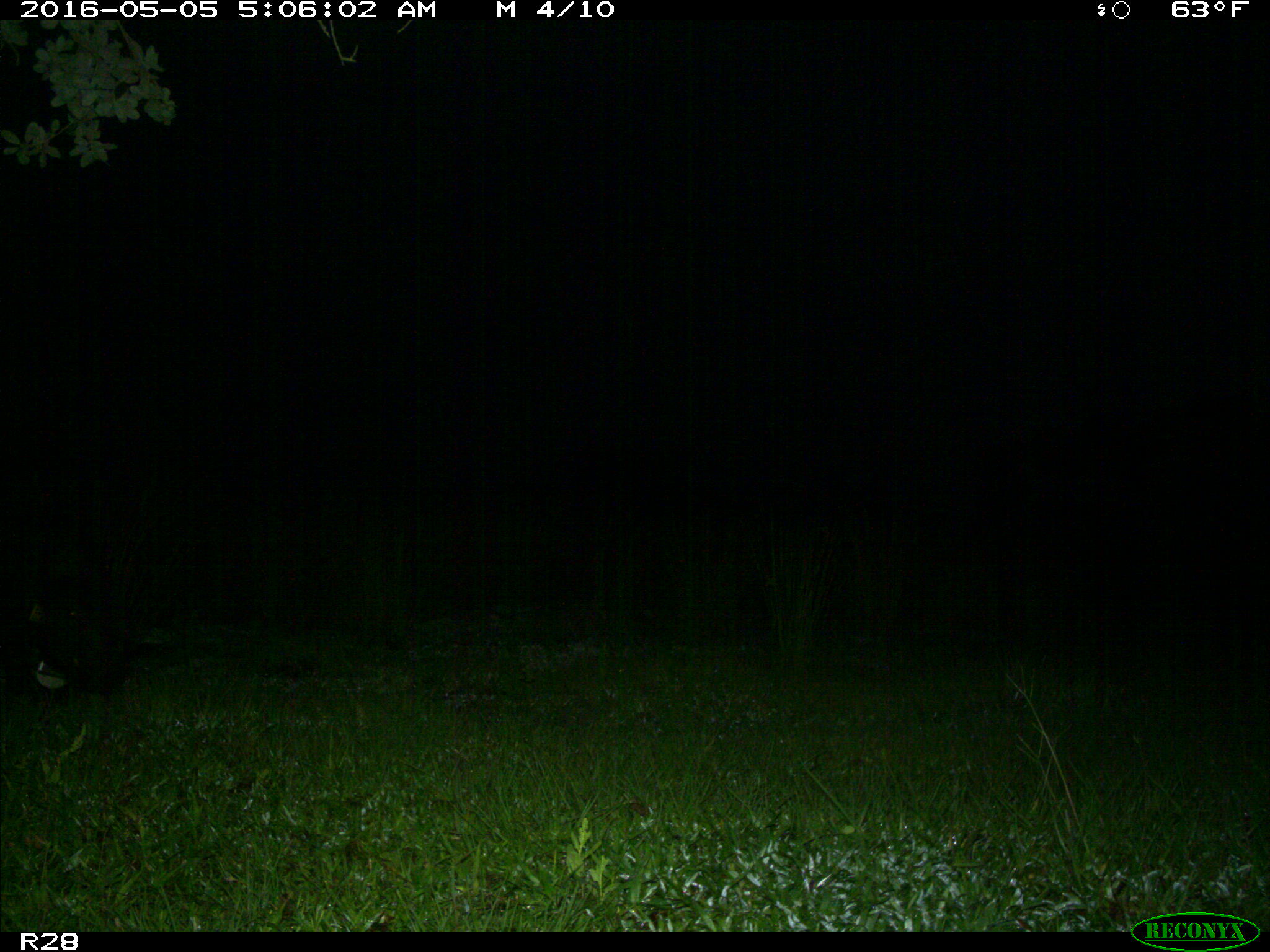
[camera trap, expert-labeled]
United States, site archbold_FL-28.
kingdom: Animalia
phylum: Chordata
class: Mammalia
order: Artiodactyla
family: Suidae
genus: Sus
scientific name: Sus scrofa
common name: wild boar